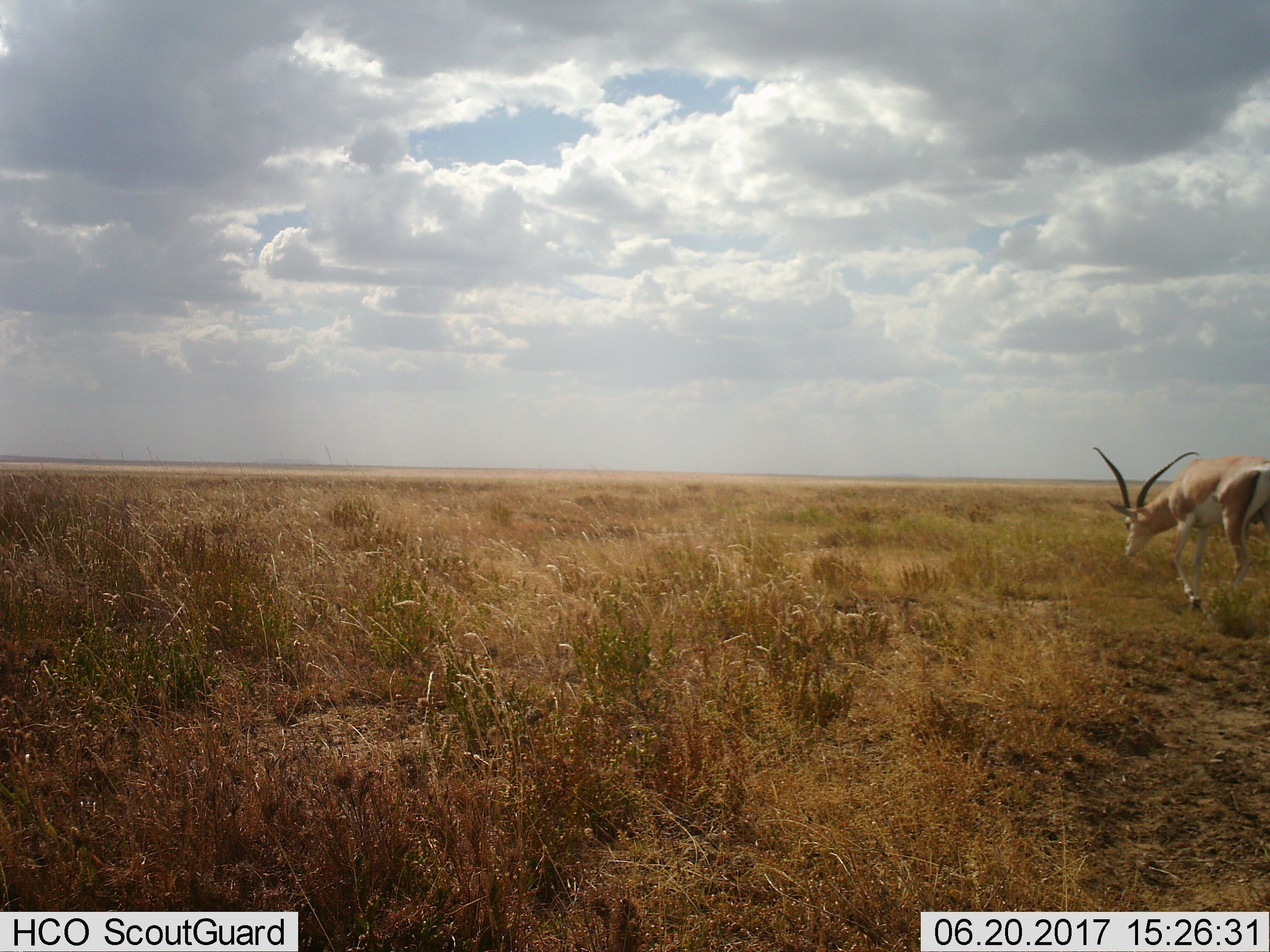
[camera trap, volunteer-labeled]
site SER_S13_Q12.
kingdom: Animalia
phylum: Chordata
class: Mammalia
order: Artiodactyla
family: Bovidae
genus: Nanger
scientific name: Nanger granti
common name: grant's gazelle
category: gazellegrants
Gazellegrants (grant's gazelle) (Nanger granti), count 1. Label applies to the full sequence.